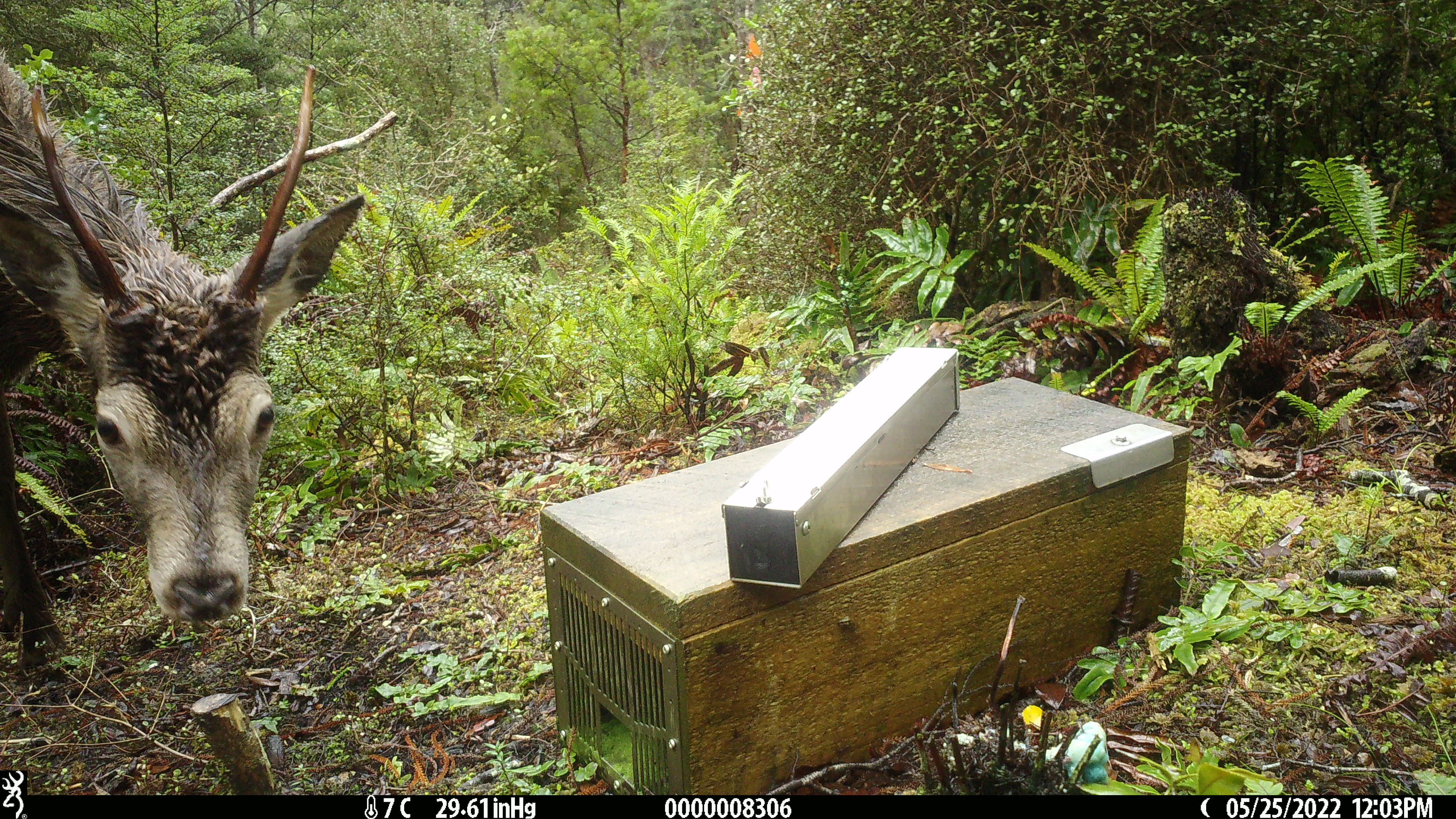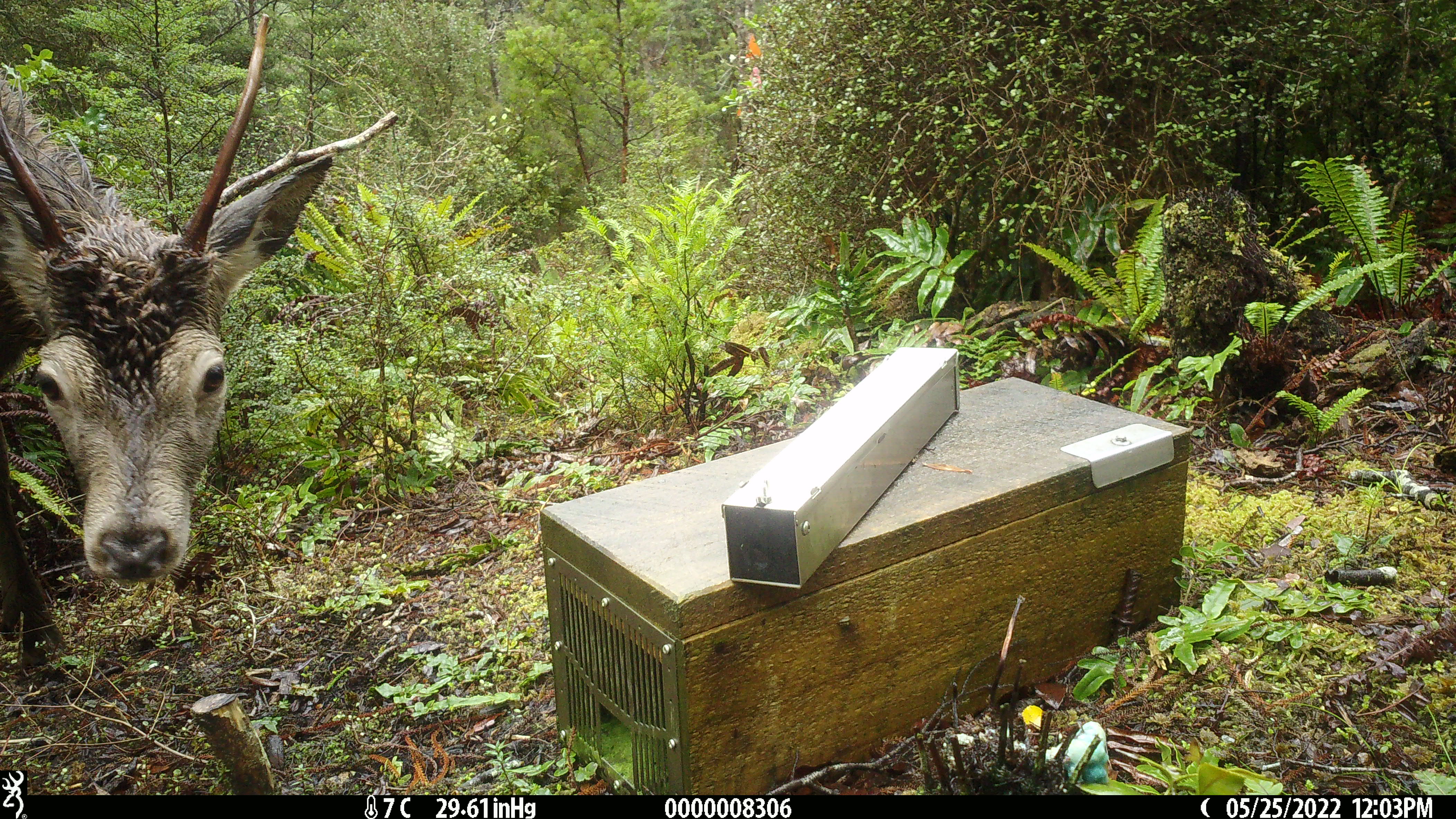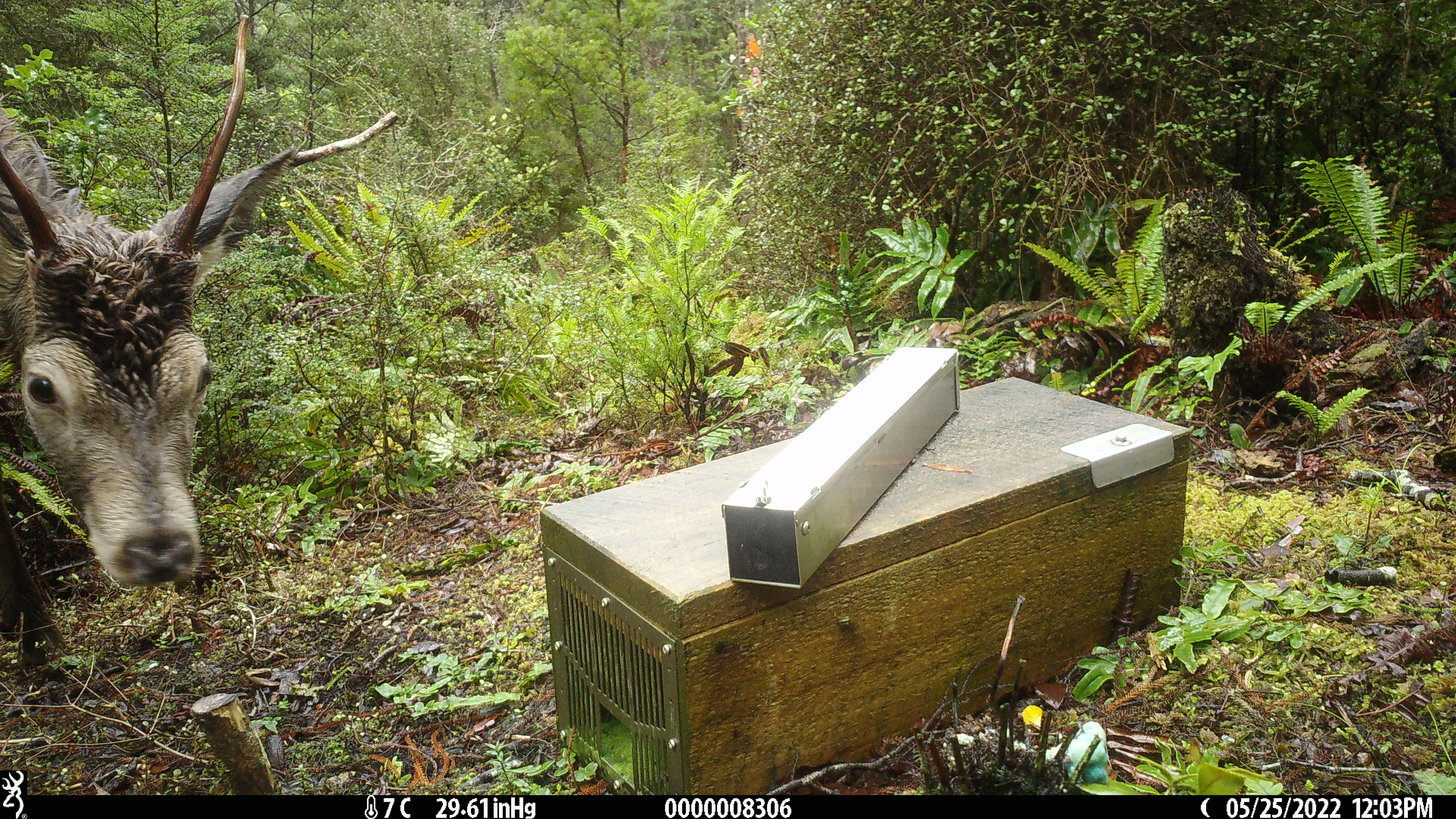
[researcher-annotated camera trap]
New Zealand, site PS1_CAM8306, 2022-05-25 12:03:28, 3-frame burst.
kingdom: Animalia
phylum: Chordata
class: Mammalia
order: Artiodactyla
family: Cervidae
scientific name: Cervidae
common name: deer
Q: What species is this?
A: Deer (Cervidae).